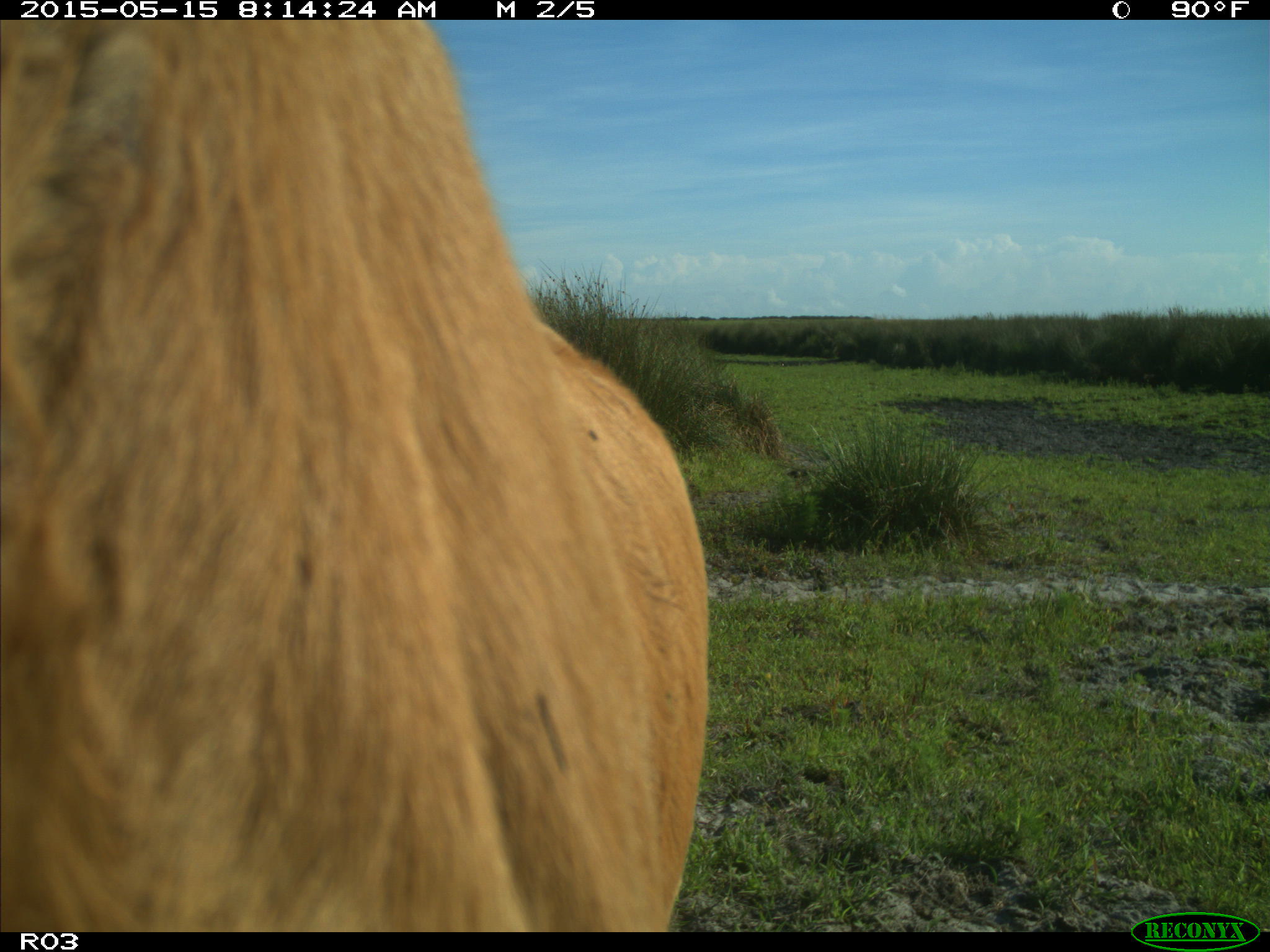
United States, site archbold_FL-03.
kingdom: Animalia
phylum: Chordata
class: Mammalia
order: Artiodactyla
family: Bovidae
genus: Bos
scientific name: Bos taurus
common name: domestic cow